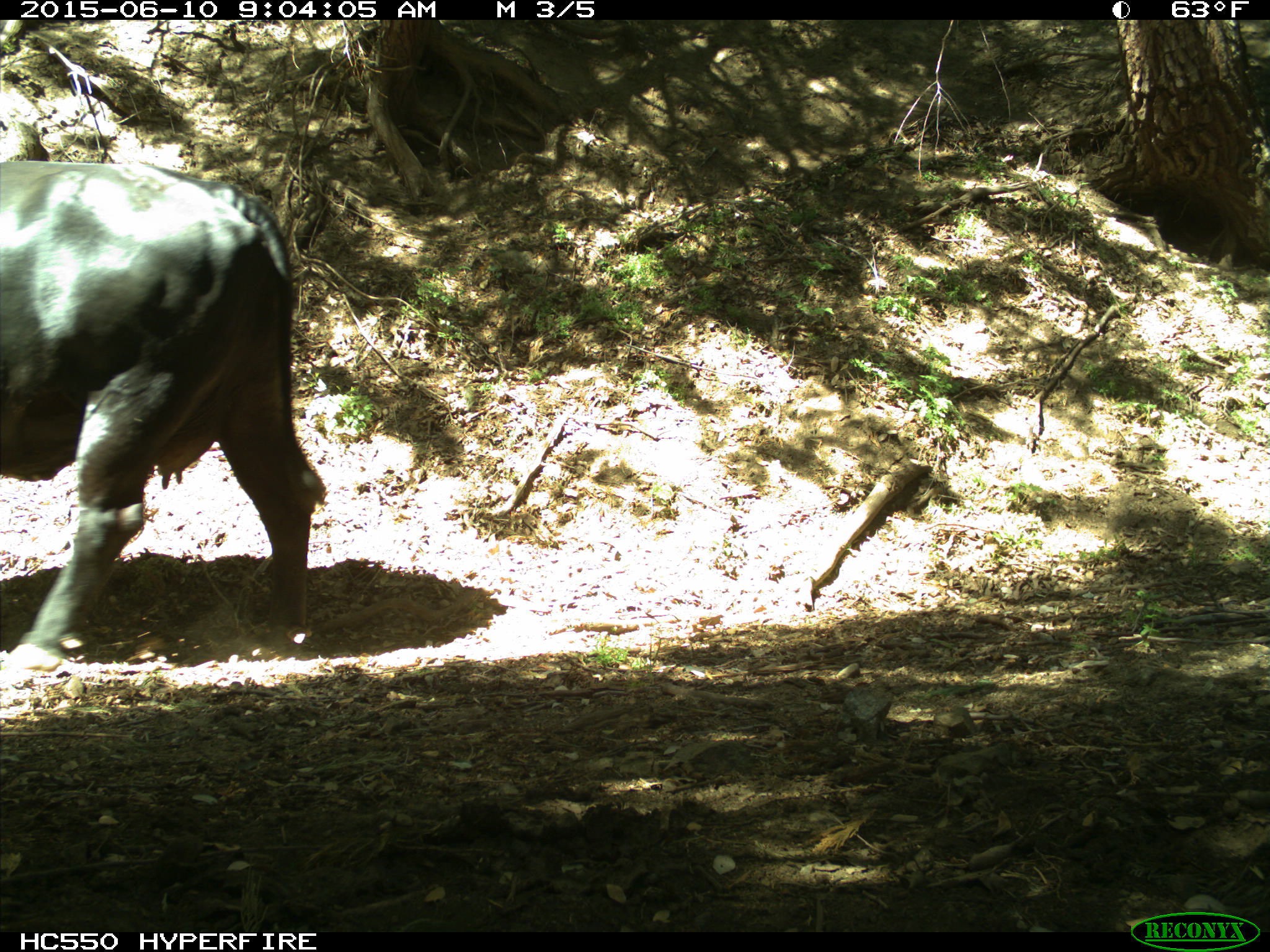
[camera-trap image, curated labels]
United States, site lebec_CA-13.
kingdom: Animalia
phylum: Chordata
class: Mammalia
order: Artiodactyla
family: Bovidae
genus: Bos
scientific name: Bos taurus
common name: domestic cow